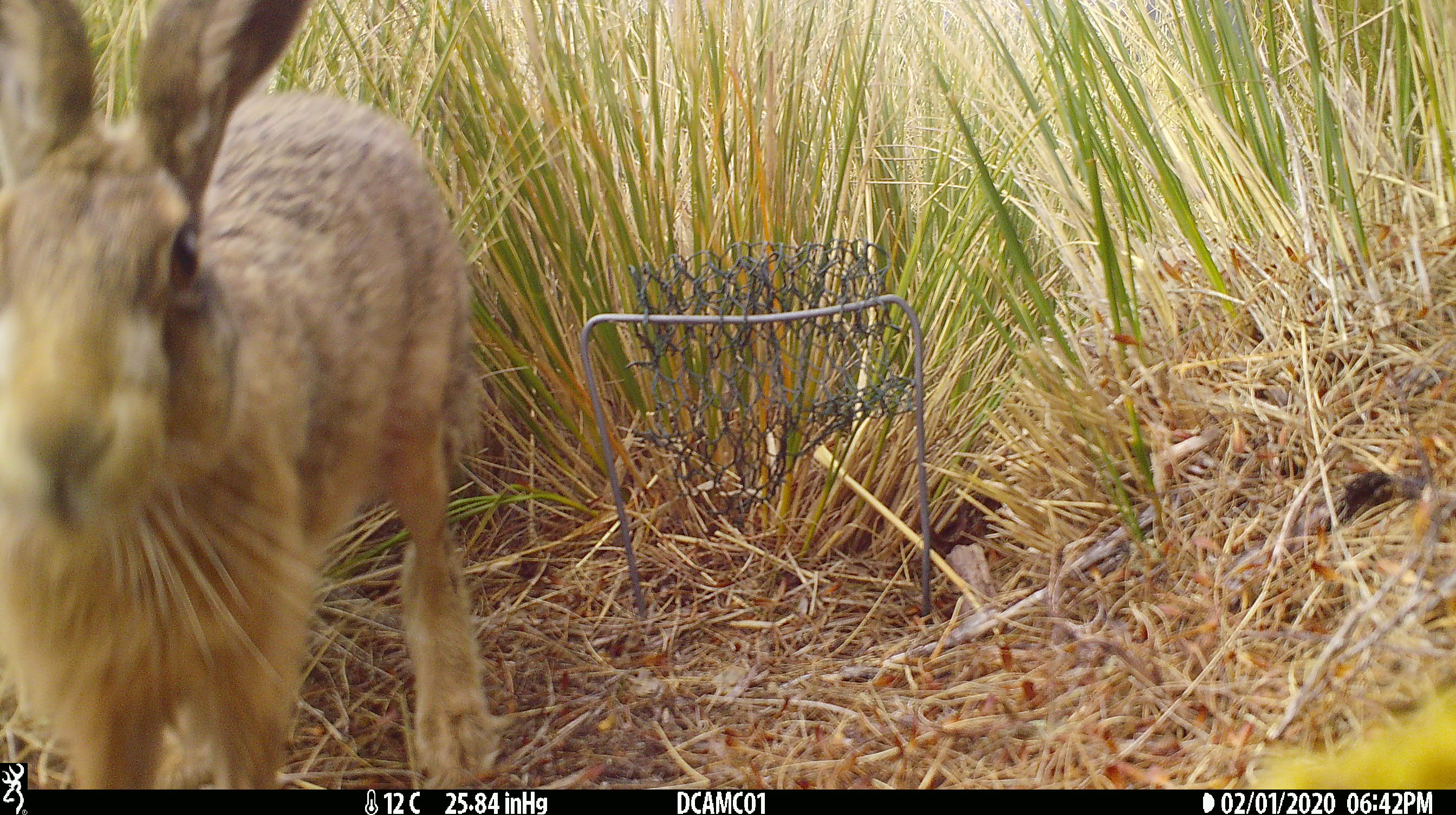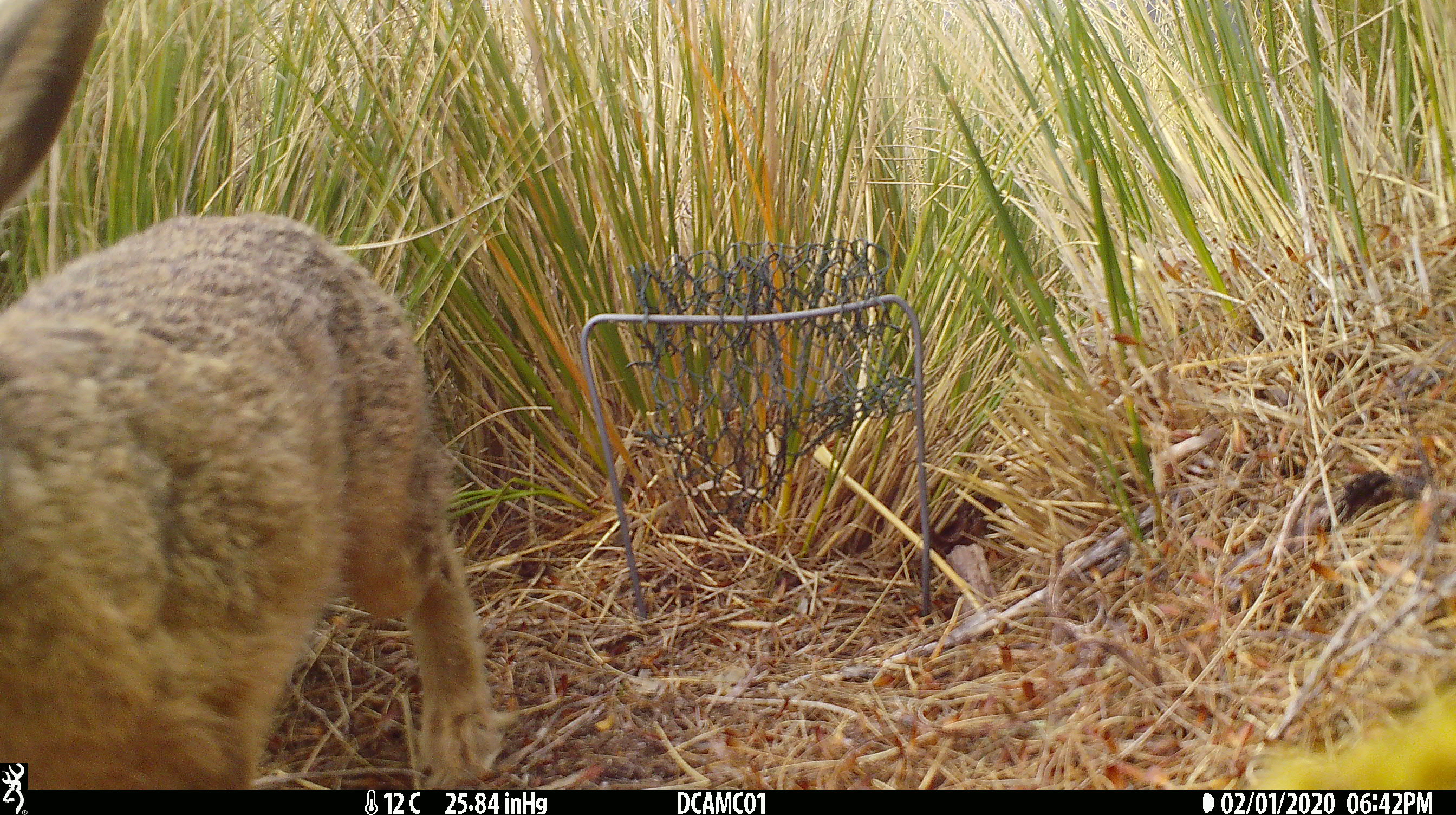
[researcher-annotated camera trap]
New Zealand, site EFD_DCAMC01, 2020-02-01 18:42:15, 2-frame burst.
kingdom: Animalia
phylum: Chordata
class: Mammalia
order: Lagomorpha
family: Leporidae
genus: Lepus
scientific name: Lepus europaeus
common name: brown hare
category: hare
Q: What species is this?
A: Hare (brown hare) (Lepus europaeus).